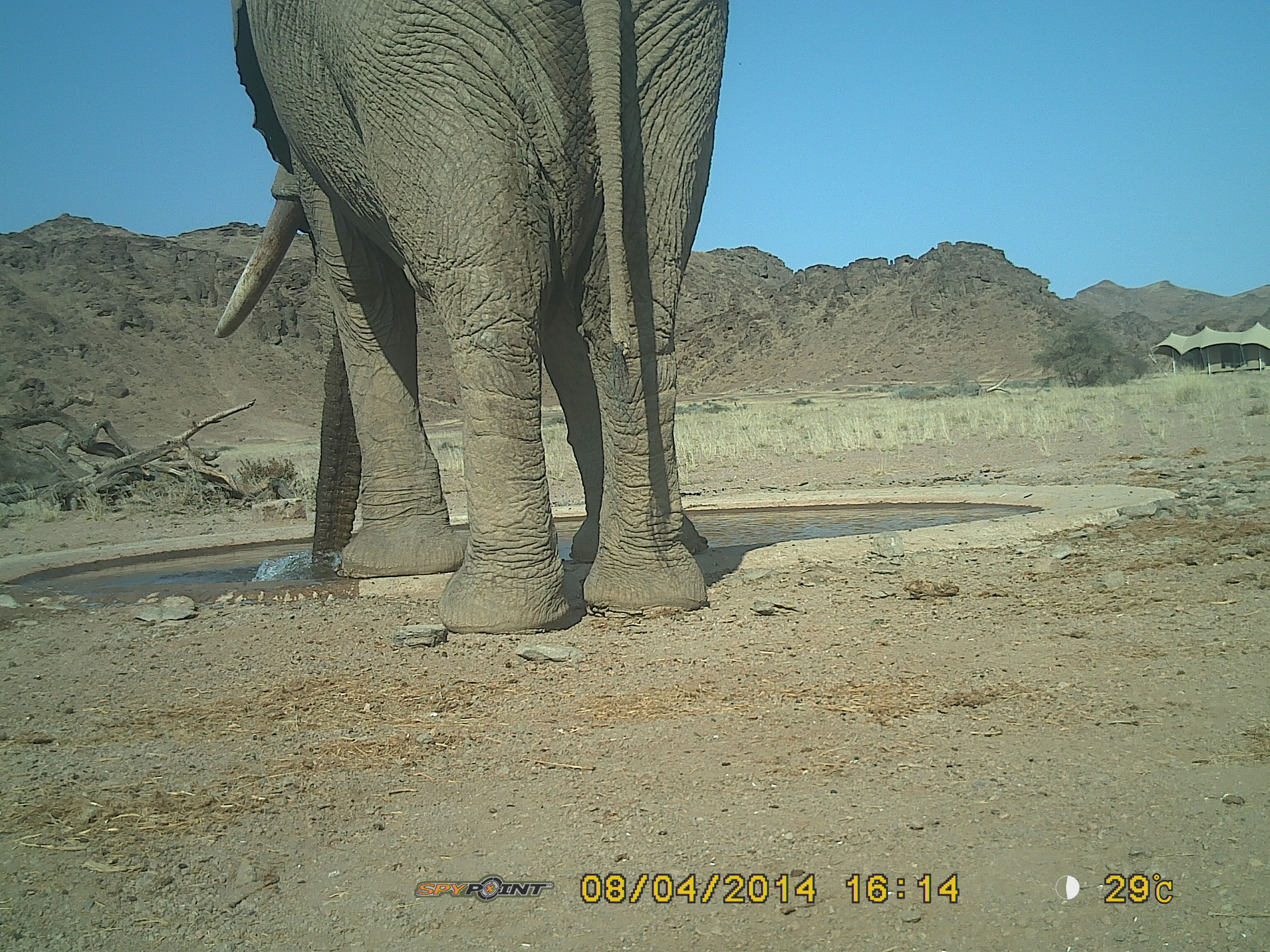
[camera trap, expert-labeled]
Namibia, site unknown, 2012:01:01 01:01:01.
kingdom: Animalia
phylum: Chordata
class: Mammalia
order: Proboscidea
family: Elephantidae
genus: Loxodonta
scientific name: Loxodonta africana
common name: african elephant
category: loxodanta africana